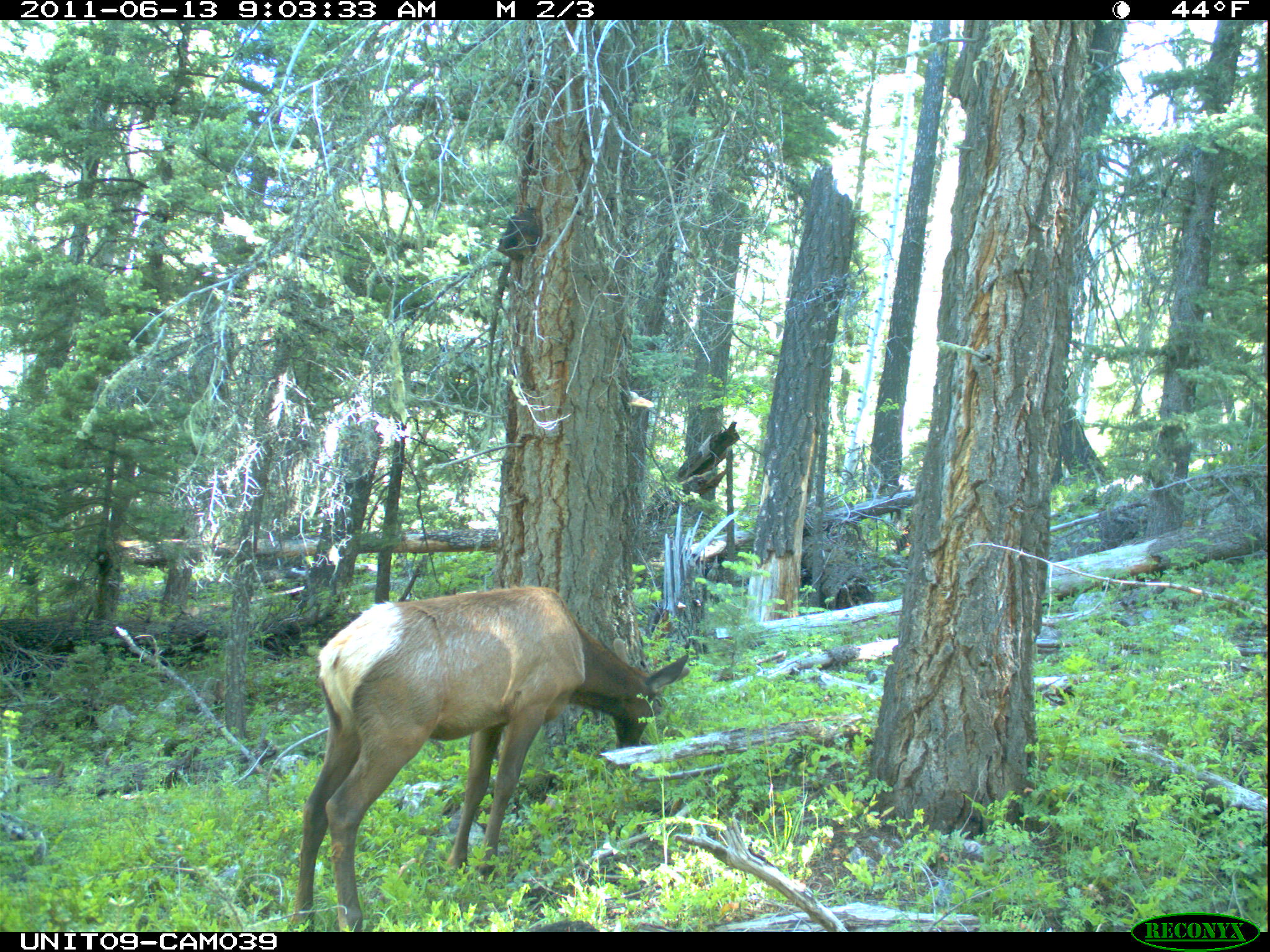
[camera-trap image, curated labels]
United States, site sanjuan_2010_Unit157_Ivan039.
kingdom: Animalia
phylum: Chordata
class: Mammalia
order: Artiodactyla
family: Cervidae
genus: Cervus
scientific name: Cervus elaphus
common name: red deer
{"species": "Cervus elaphus (red deer)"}